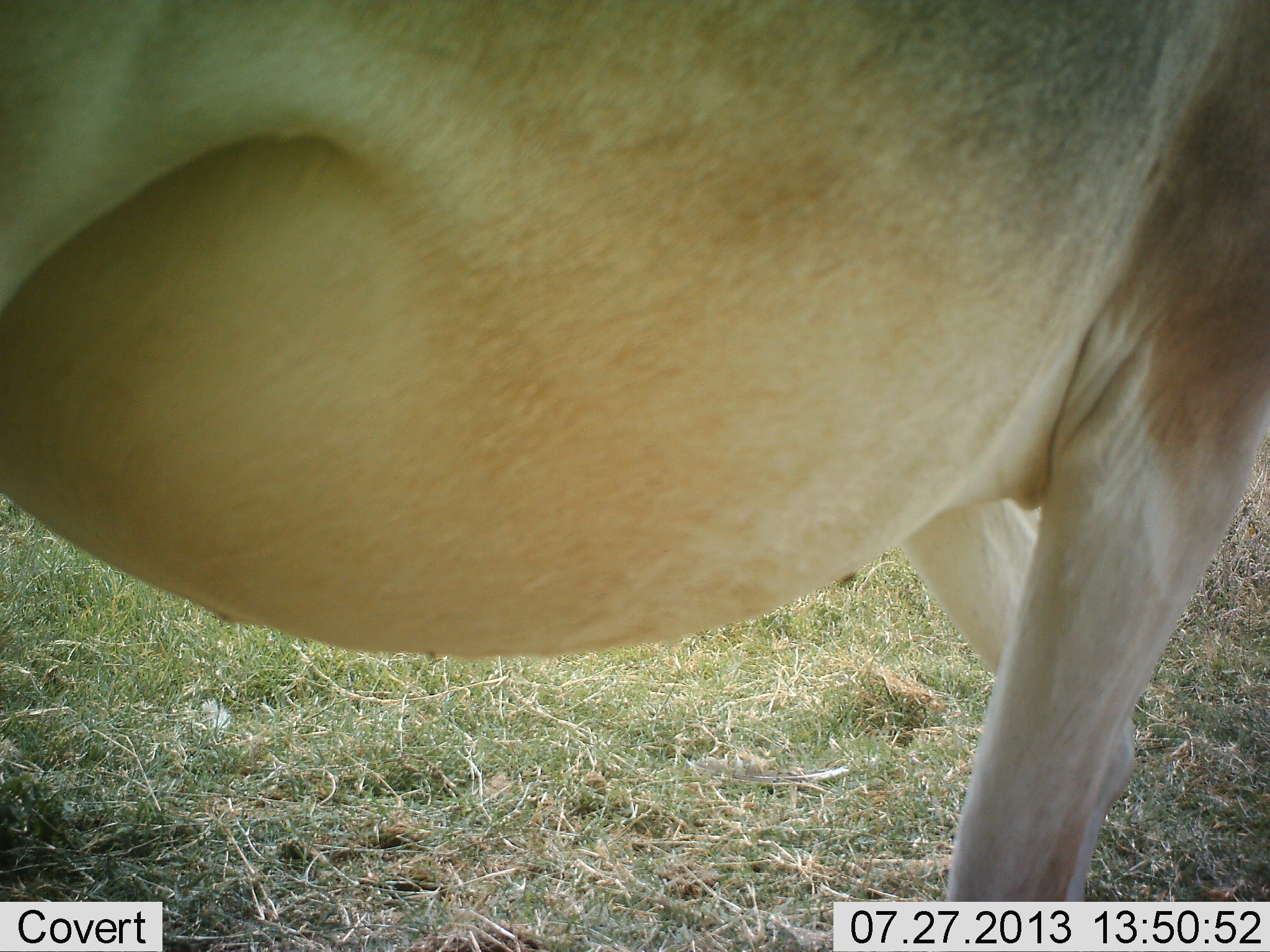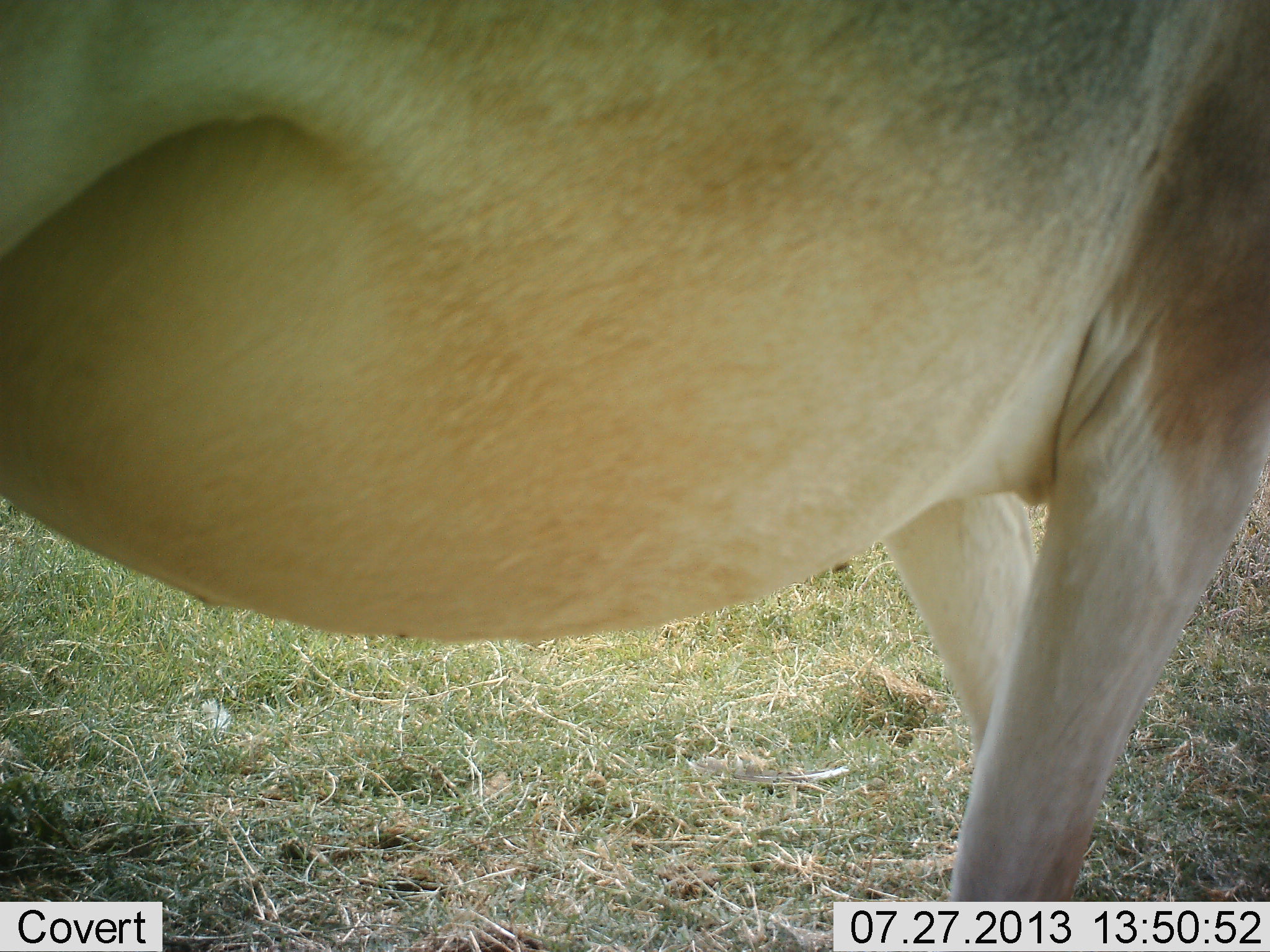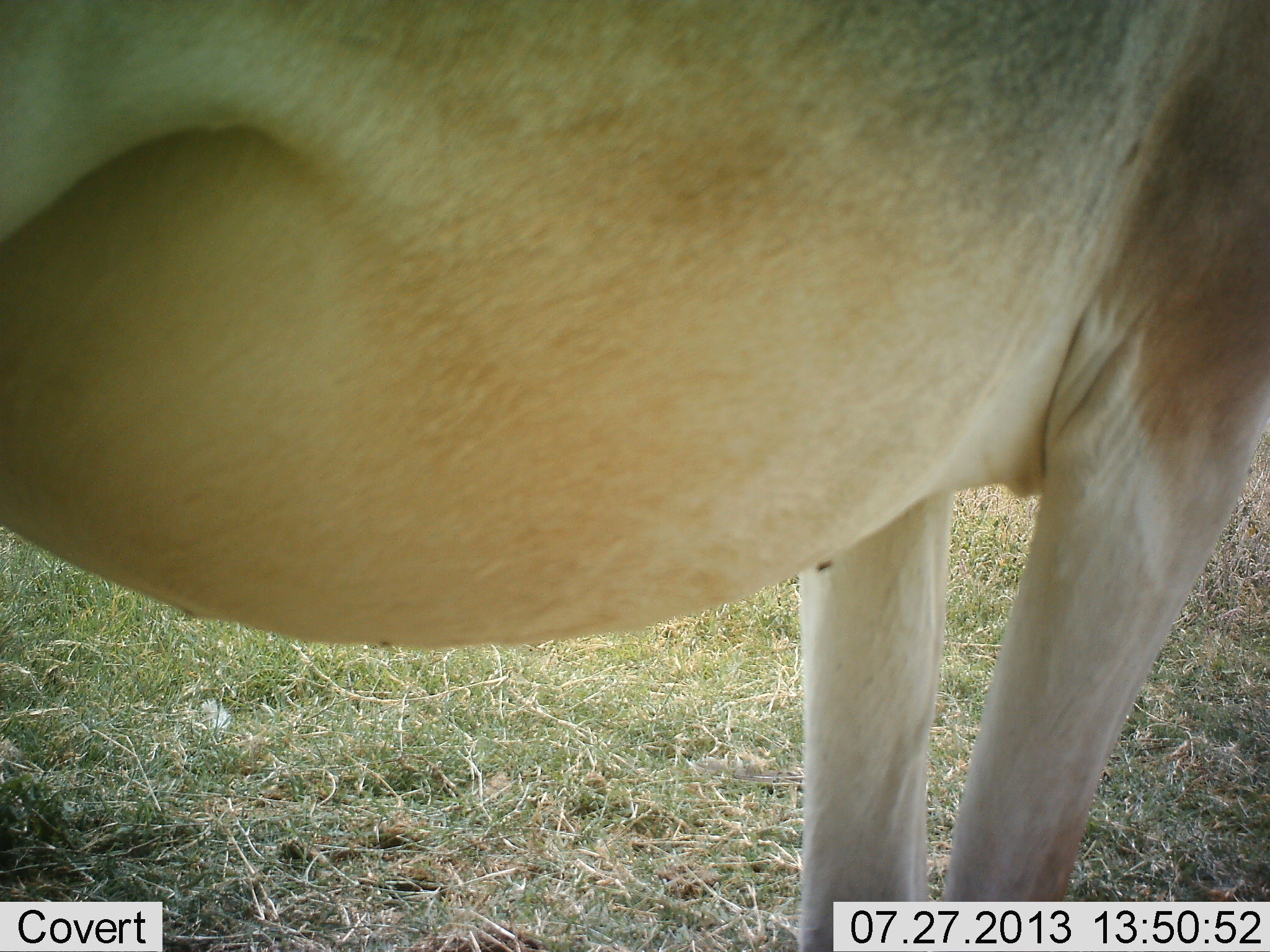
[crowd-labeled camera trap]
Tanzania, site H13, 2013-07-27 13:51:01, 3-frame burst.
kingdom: Animalia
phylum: Chordata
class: Mammalia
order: Artiodactyla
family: Bovidae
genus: Alcelaphus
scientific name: Alcelaphus buselaphus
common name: hartebeest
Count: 1.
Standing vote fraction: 90%.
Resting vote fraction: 0%.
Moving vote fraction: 10%.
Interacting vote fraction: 0%.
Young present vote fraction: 0%.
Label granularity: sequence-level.